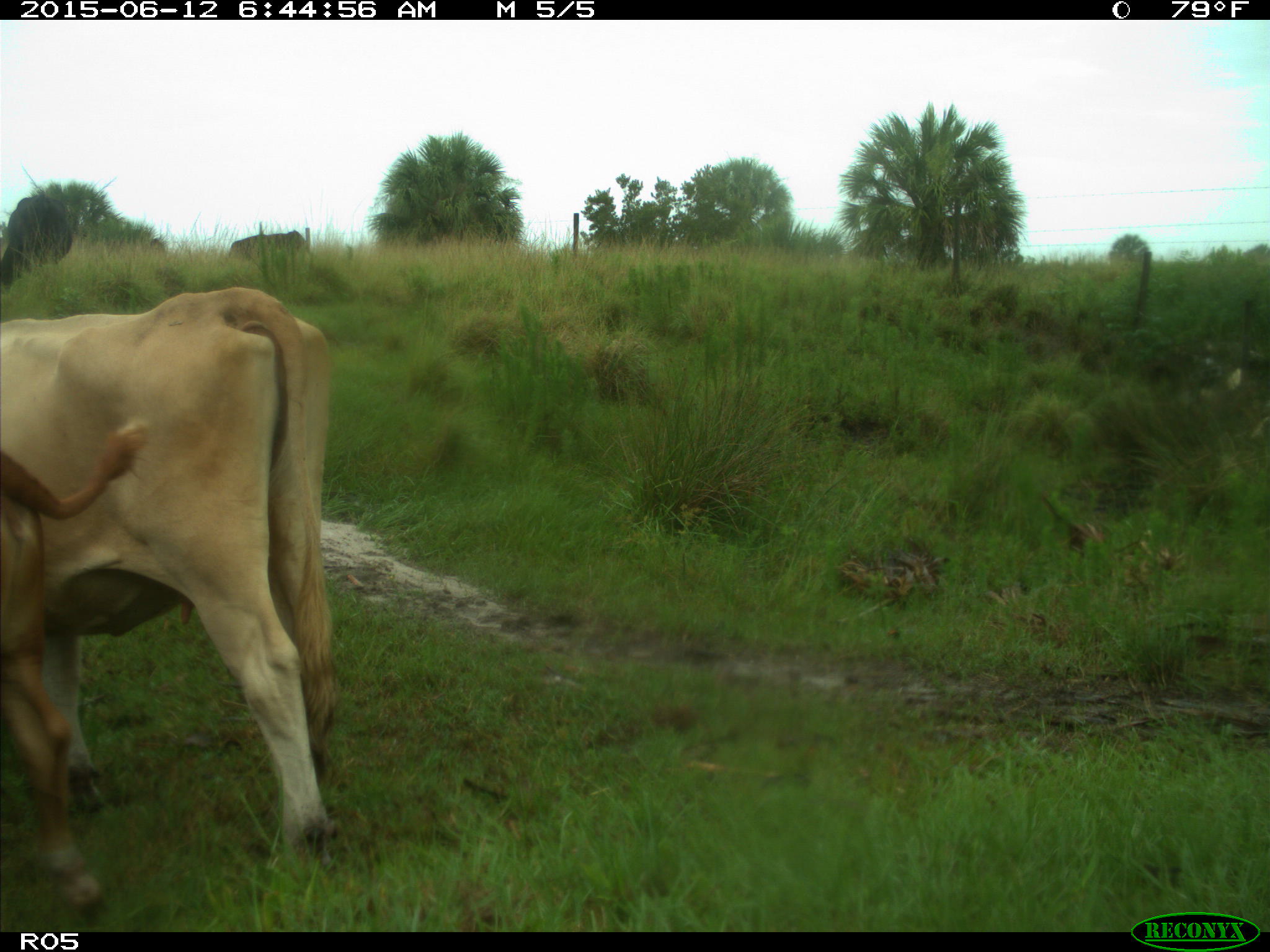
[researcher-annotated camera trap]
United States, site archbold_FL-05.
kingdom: Animalia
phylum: Chordata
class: Mammalia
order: Artiodactyla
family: Bovidae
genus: Bos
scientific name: Bos taurus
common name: domestic cow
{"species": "Bos taurus (domestic cow)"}